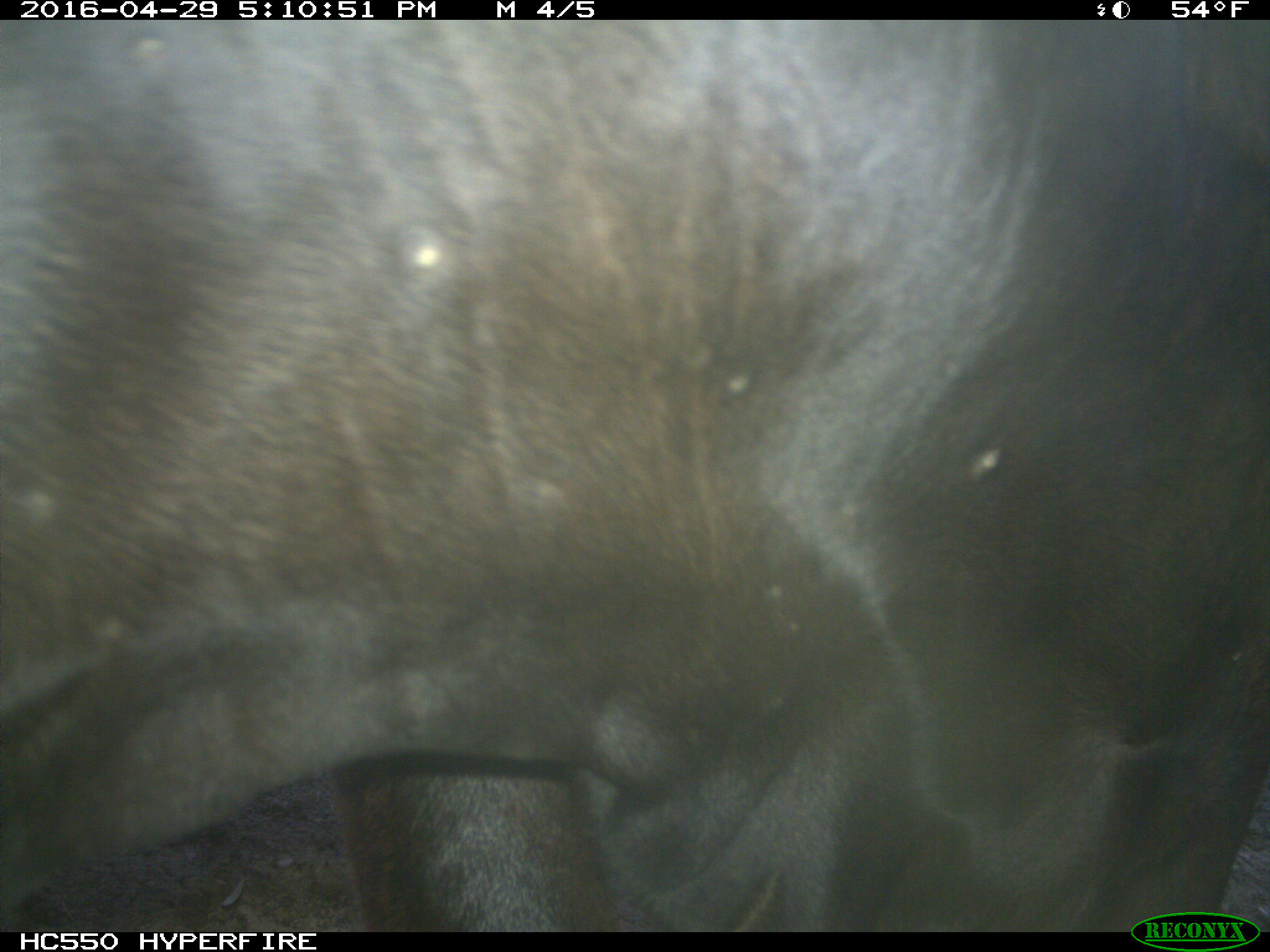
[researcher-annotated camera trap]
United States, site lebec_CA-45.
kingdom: Animalia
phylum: Chordata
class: Mammalia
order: Artiodactyla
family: Bovidae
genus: Bos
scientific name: Bos taurus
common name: domestic cow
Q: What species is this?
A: Bos taurus (domestic cow).